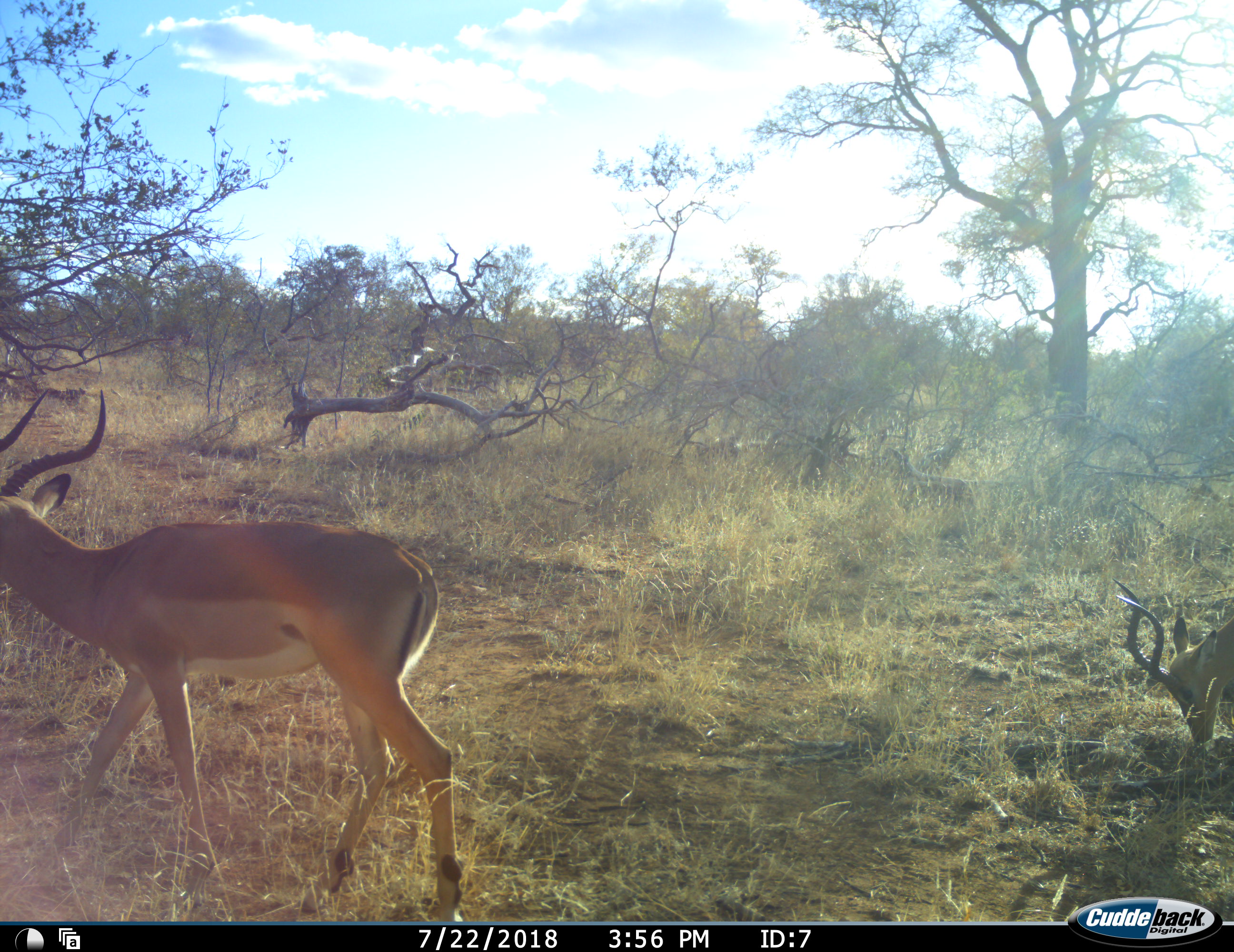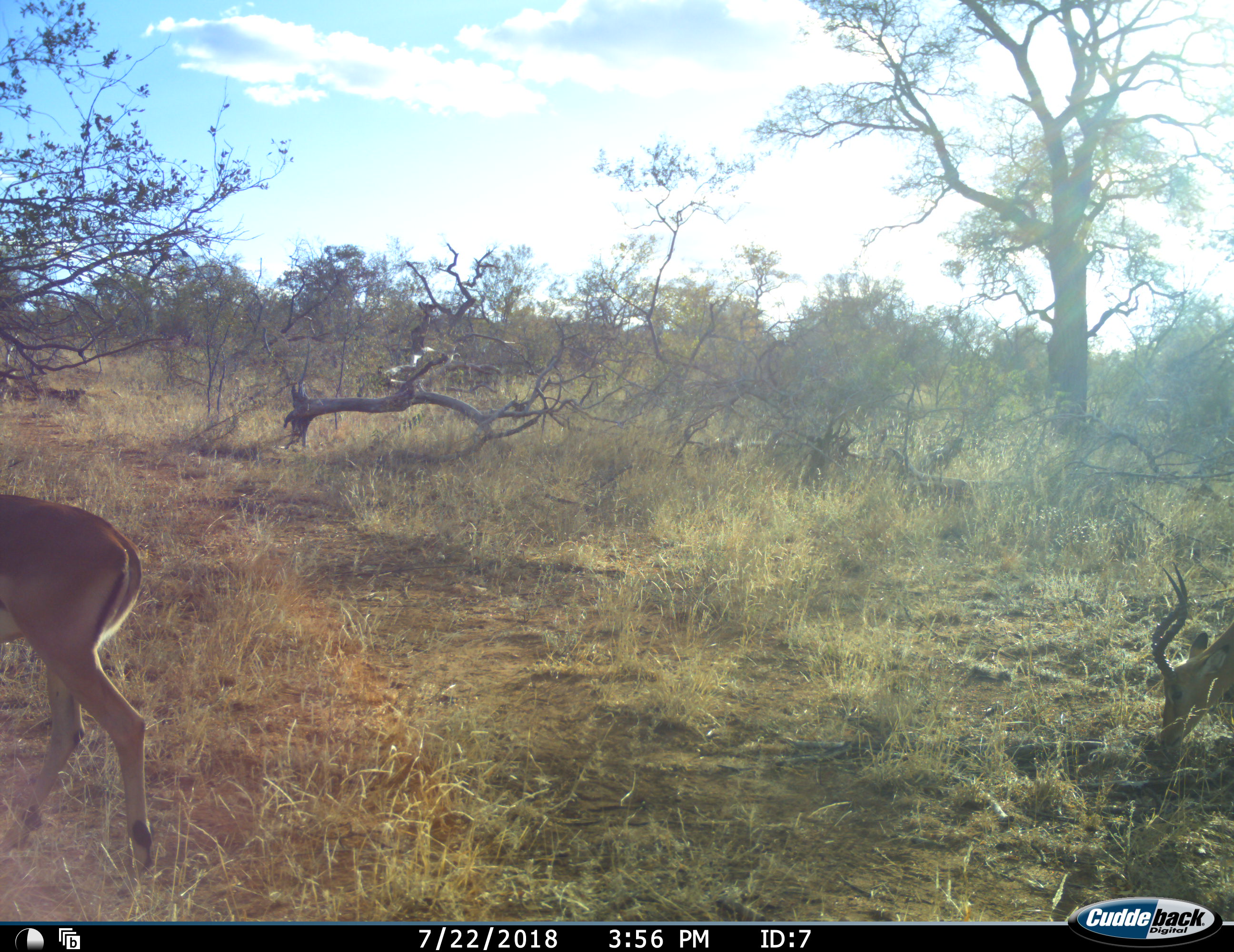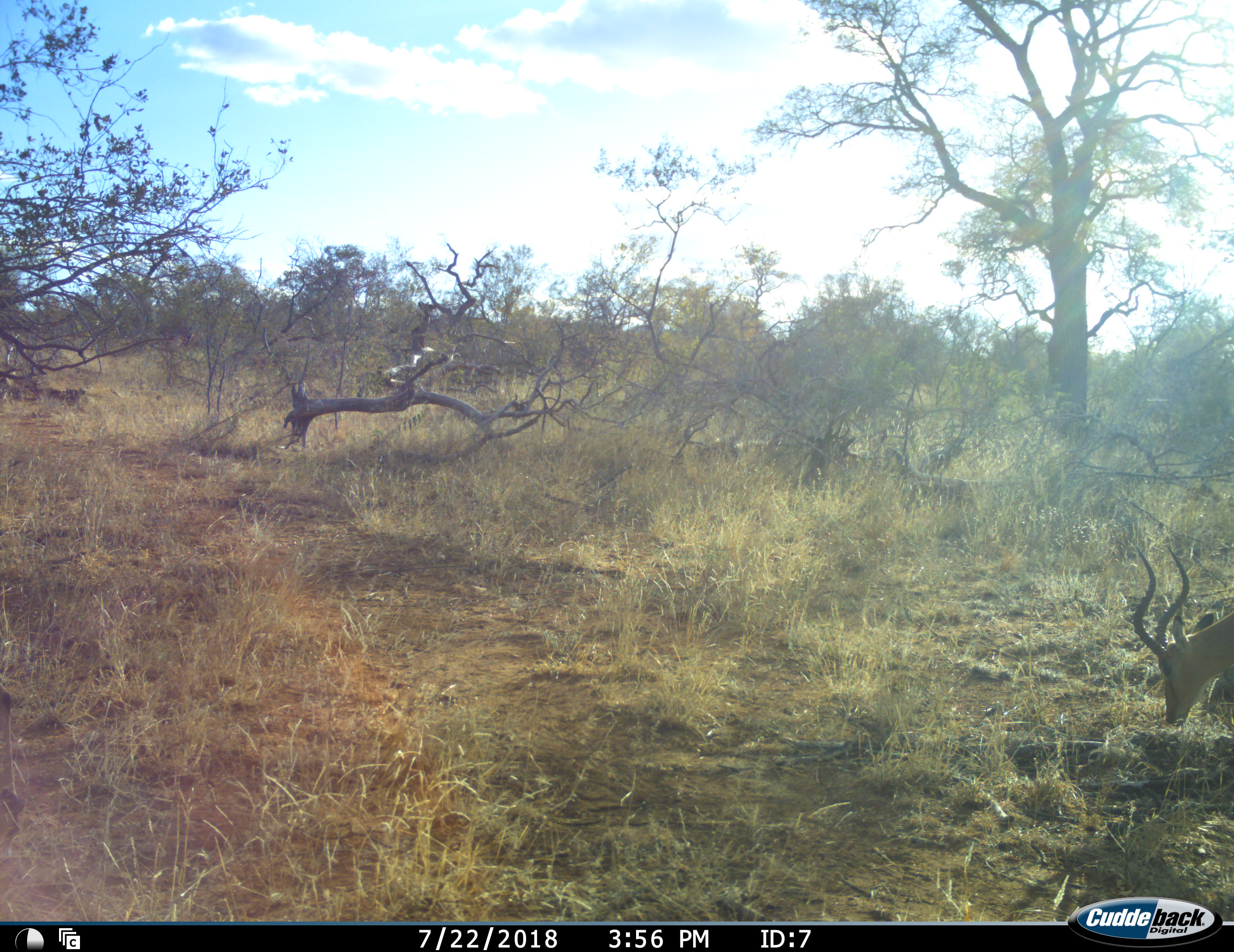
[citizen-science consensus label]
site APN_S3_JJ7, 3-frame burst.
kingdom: Animalia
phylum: Chordata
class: Mammalia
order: Artiodactyla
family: Bovidae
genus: Aepyceros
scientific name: Aepyceros melampus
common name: impala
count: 2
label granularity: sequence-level